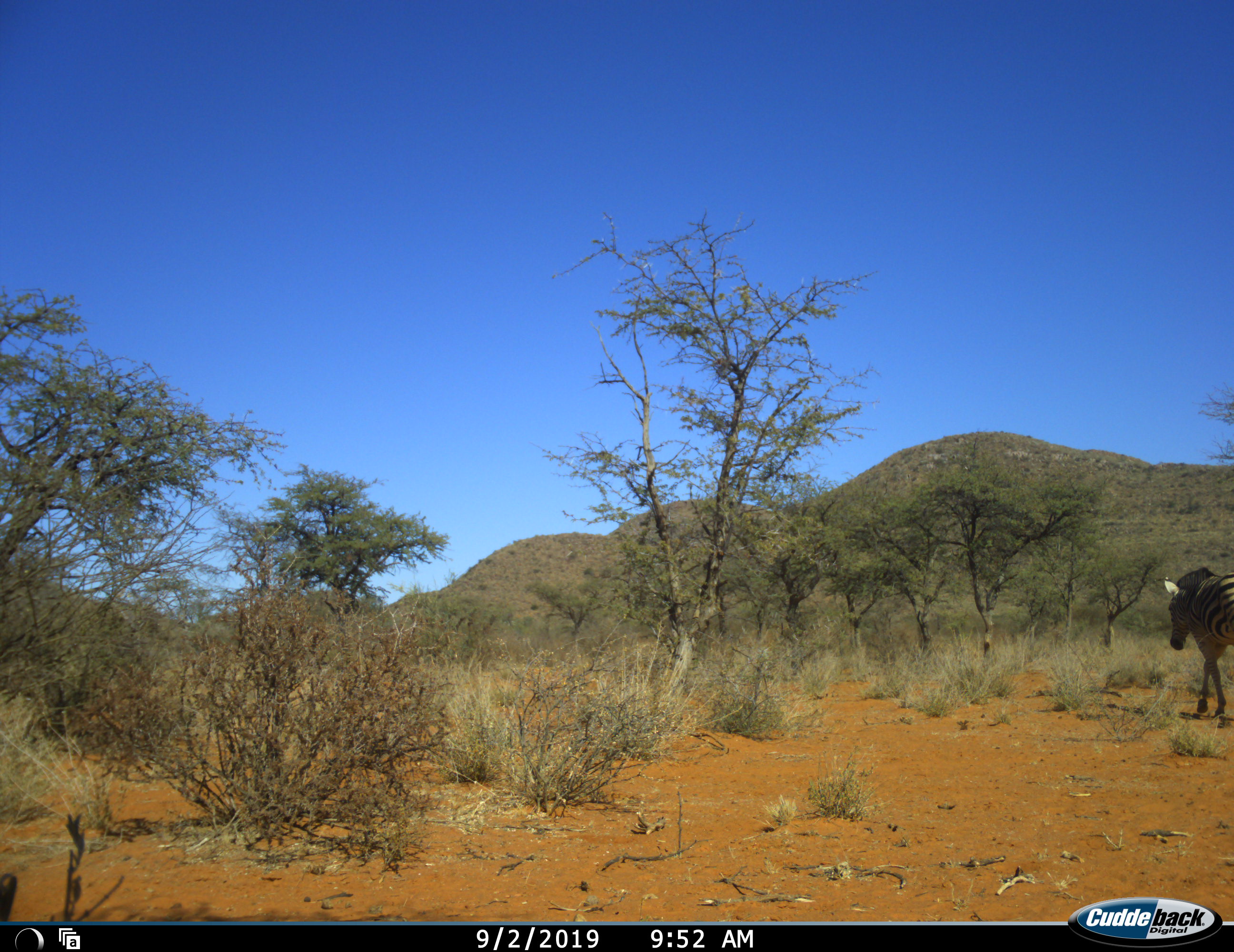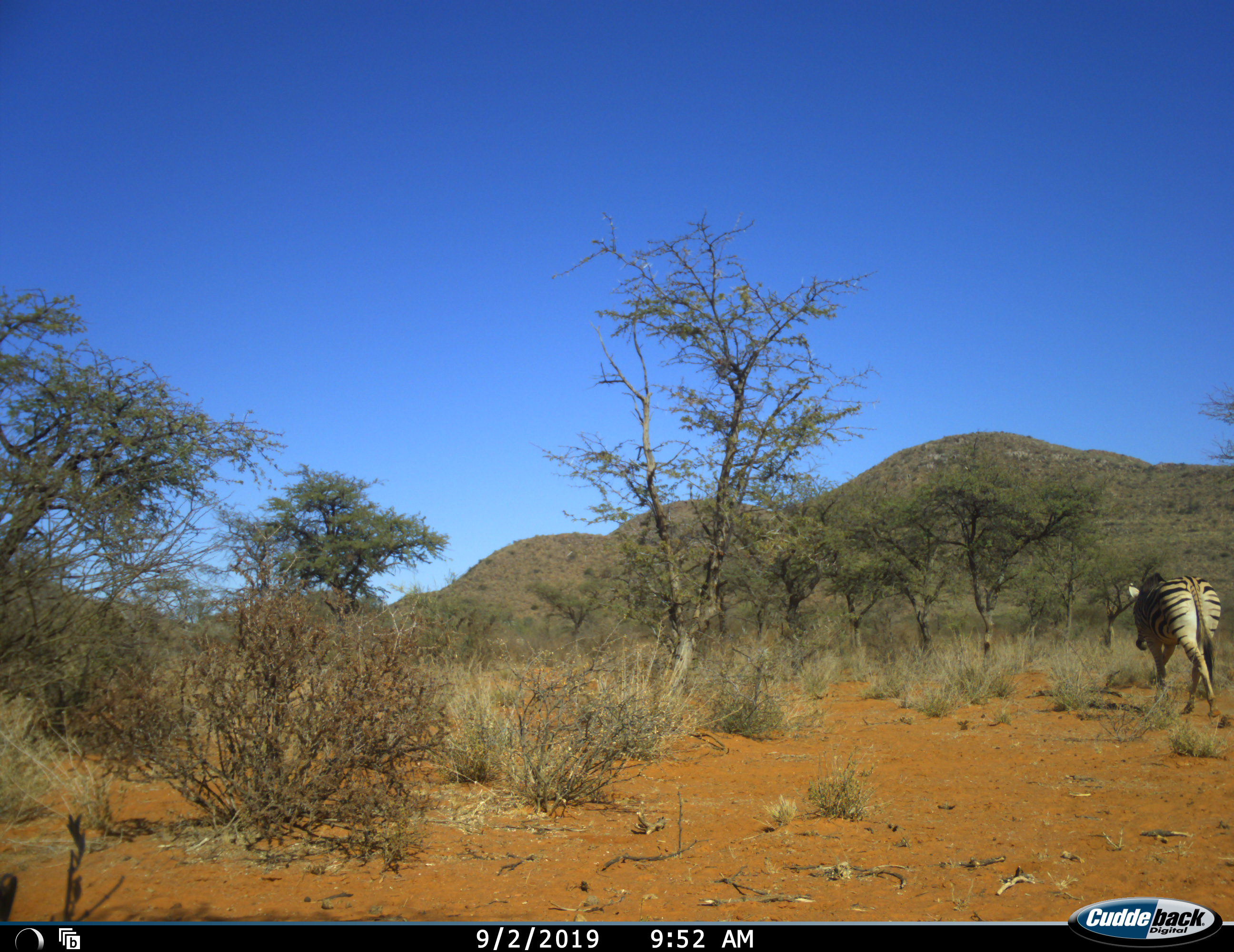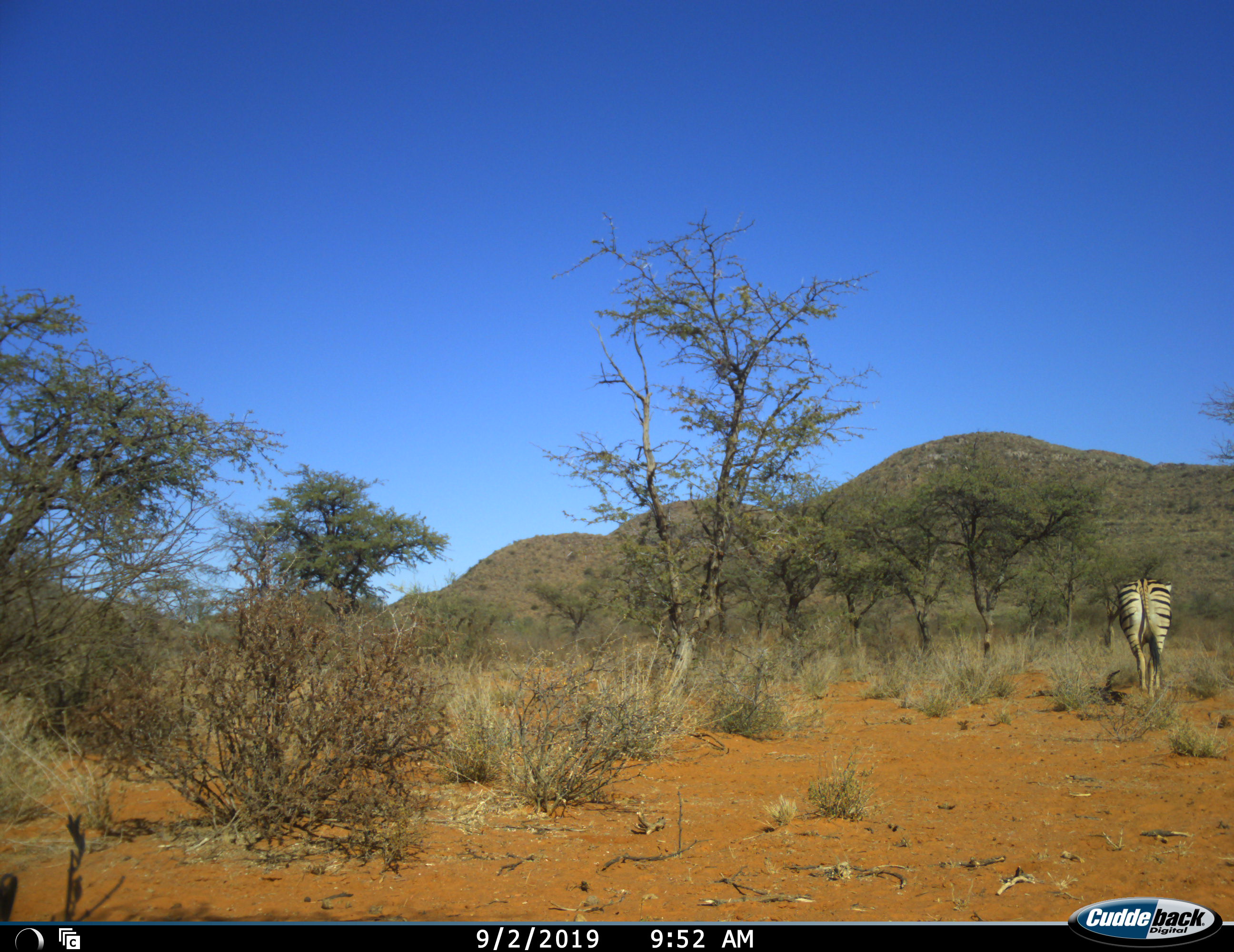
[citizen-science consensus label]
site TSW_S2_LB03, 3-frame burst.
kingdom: Animalia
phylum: Chordata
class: Mammalia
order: Perissodactyla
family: Equidae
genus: Equus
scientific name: Equus quagga burchellii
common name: burchell's zebra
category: zebraburchells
Zebraburchells (burchell's zebra) (Equus quagga burchellii), count 1. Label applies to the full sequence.